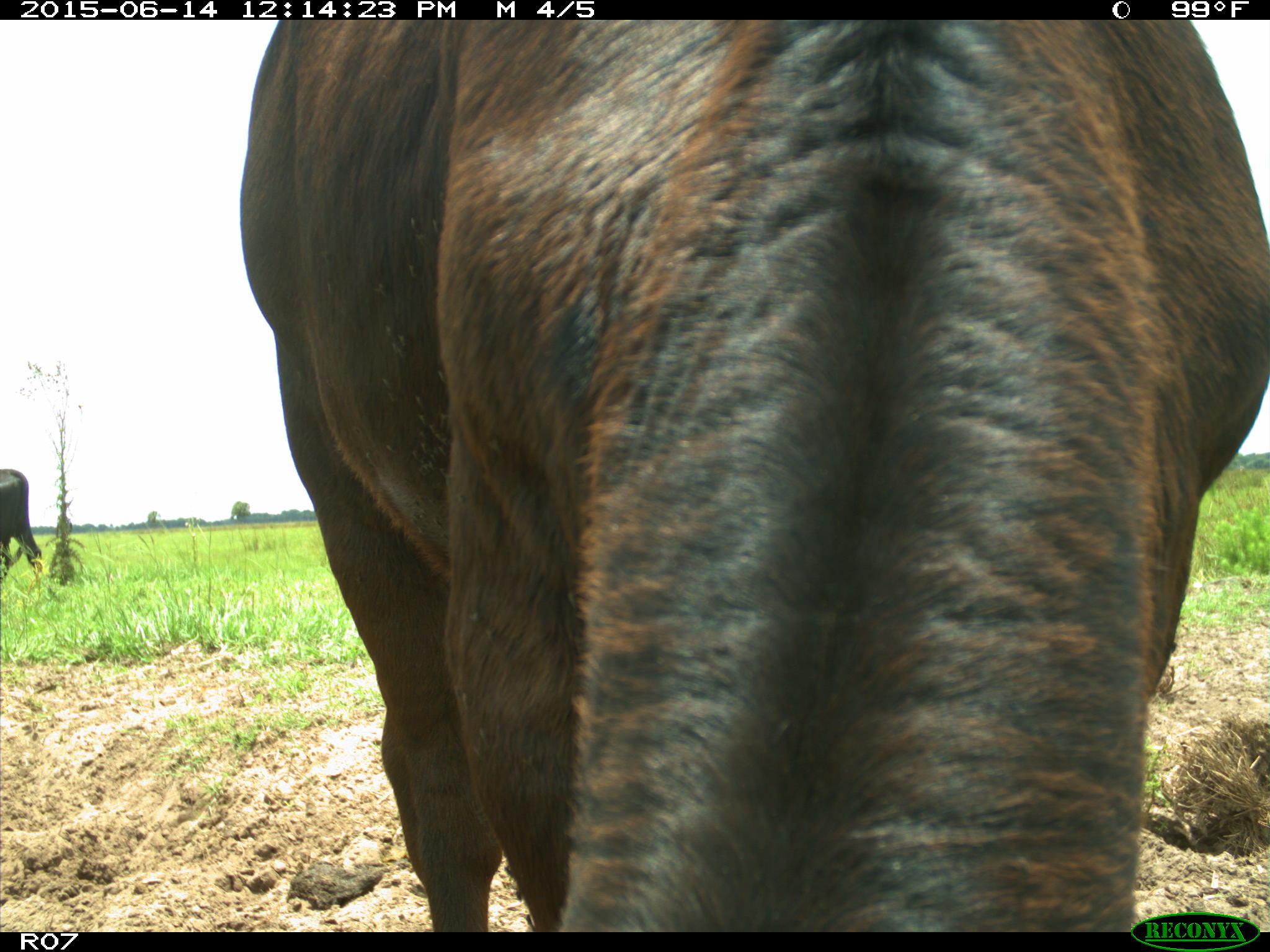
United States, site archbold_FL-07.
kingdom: Animalia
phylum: Chordata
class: Mammalia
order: Artiodactyla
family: Bovidae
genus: Bos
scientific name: Bos taurus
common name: domestic cow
Bos taurus (domestic cow).